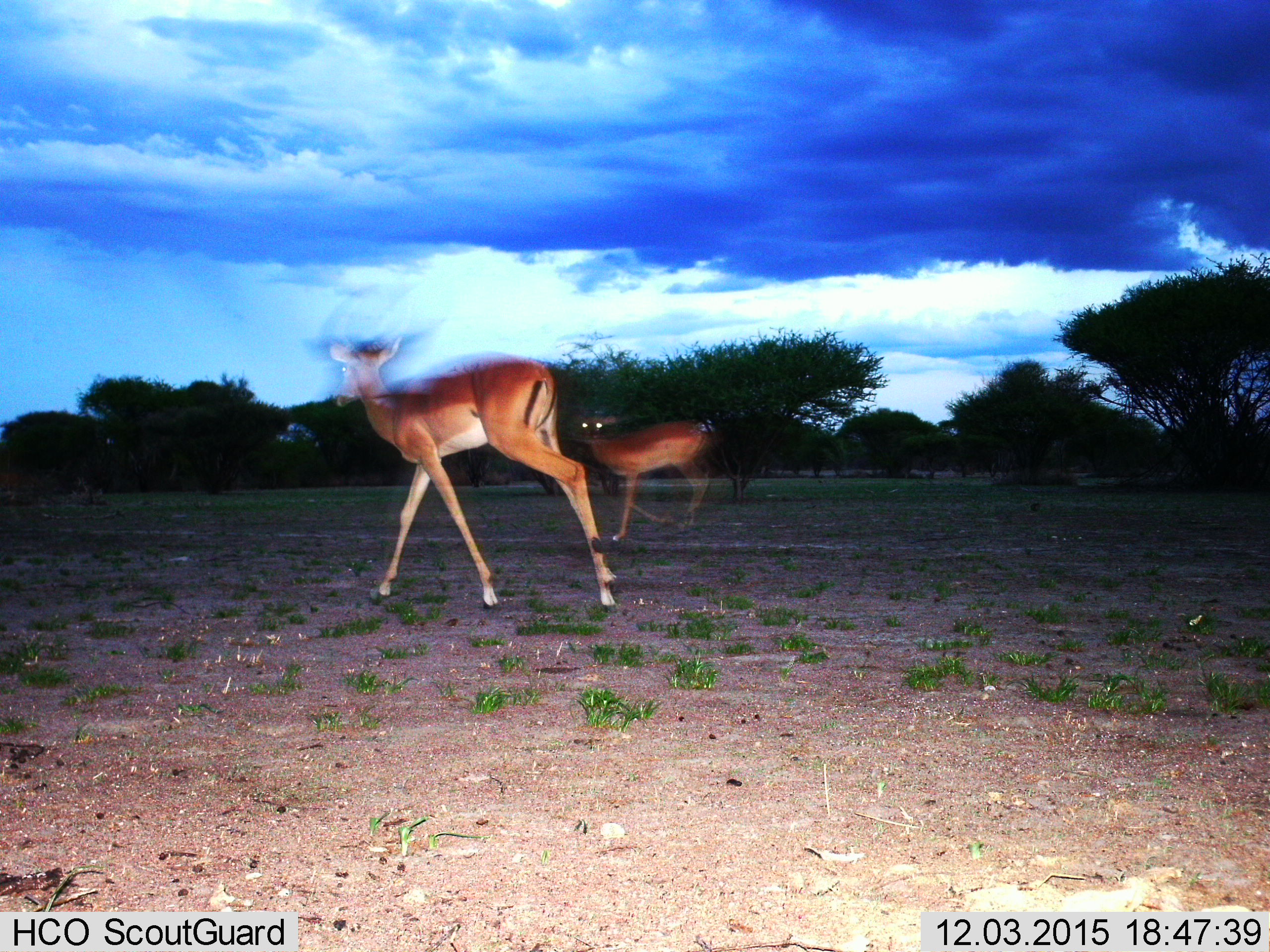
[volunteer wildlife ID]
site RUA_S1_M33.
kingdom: Animalia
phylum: Chordata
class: Mammalia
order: Artiodactyla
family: Bovidae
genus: Aepyceros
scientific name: Aepyceros melampus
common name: impala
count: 2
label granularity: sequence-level